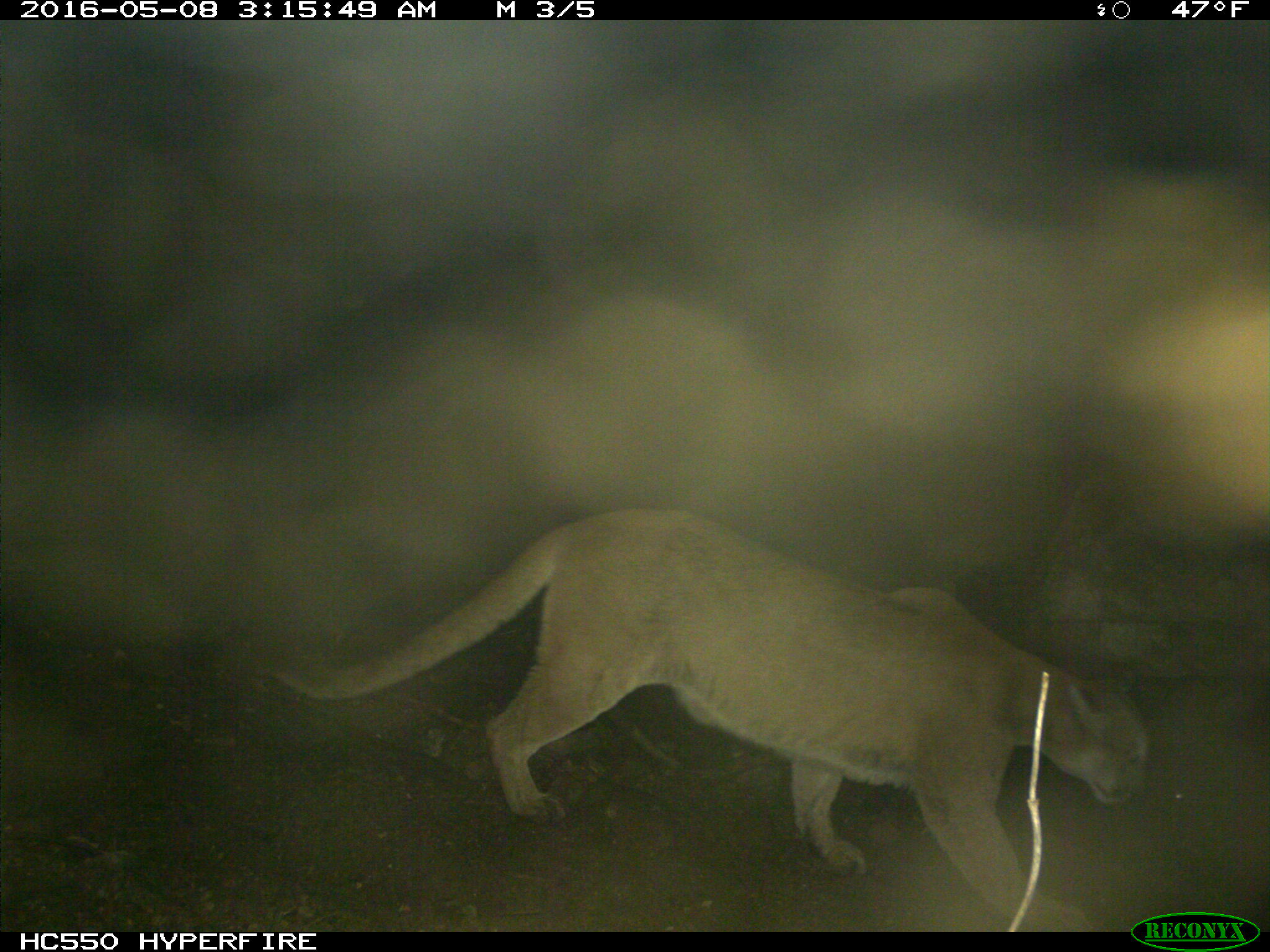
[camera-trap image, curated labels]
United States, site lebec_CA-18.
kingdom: Animalia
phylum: Chordata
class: Mammalia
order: Carnivora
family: Felidae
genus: Puma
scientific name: Puma concolor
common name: mountain lion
Puma concolor (mountain lion).